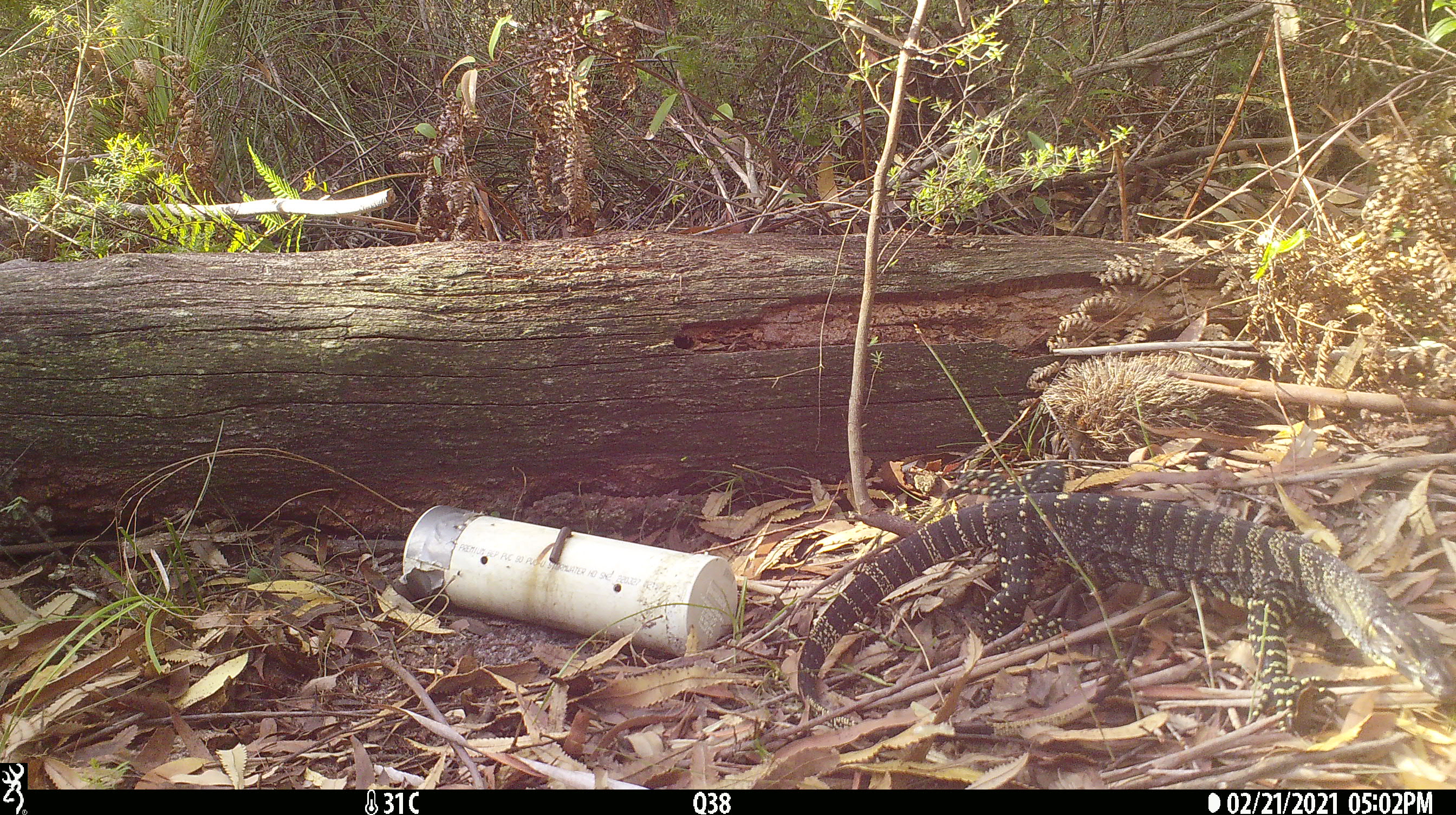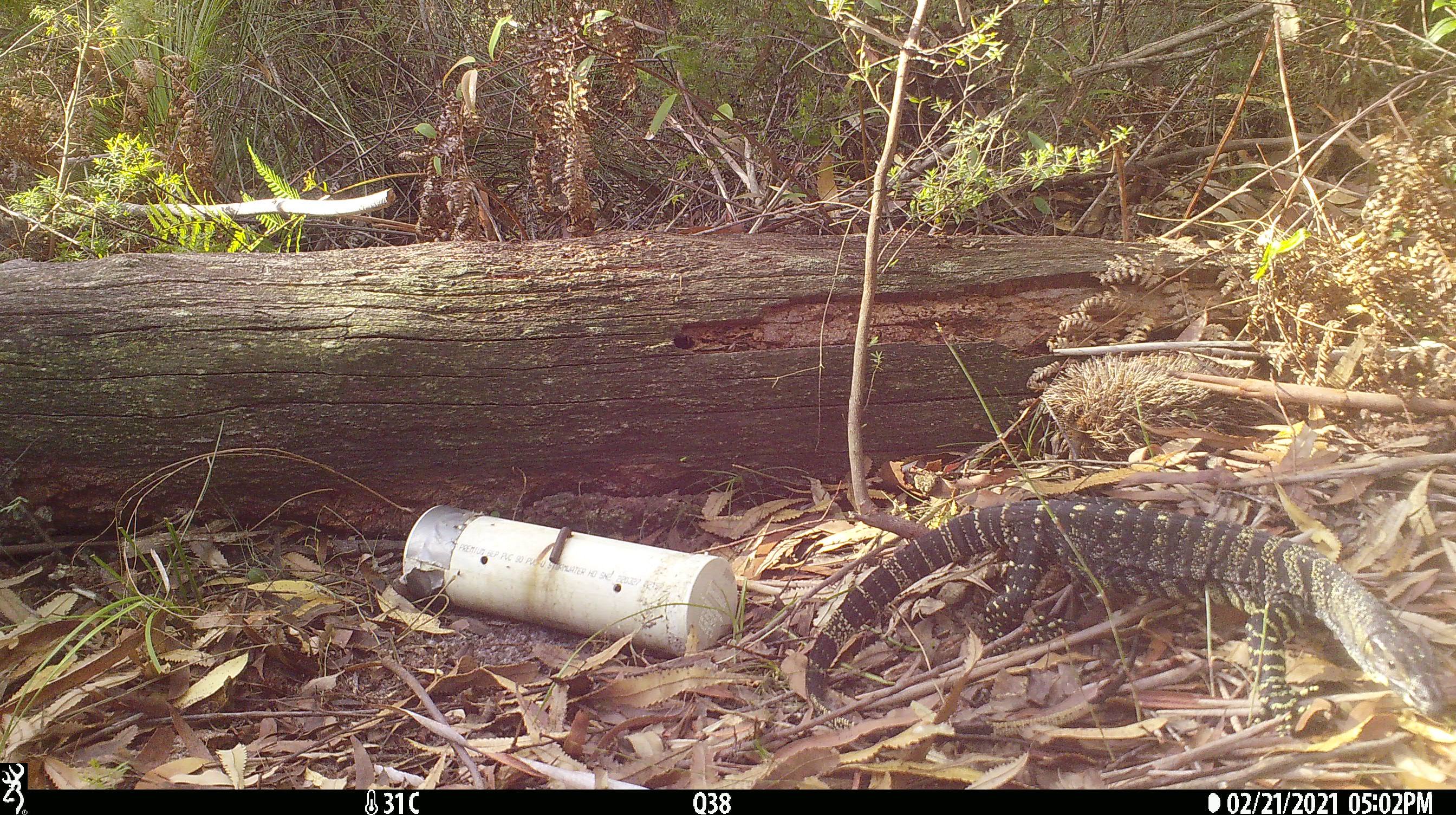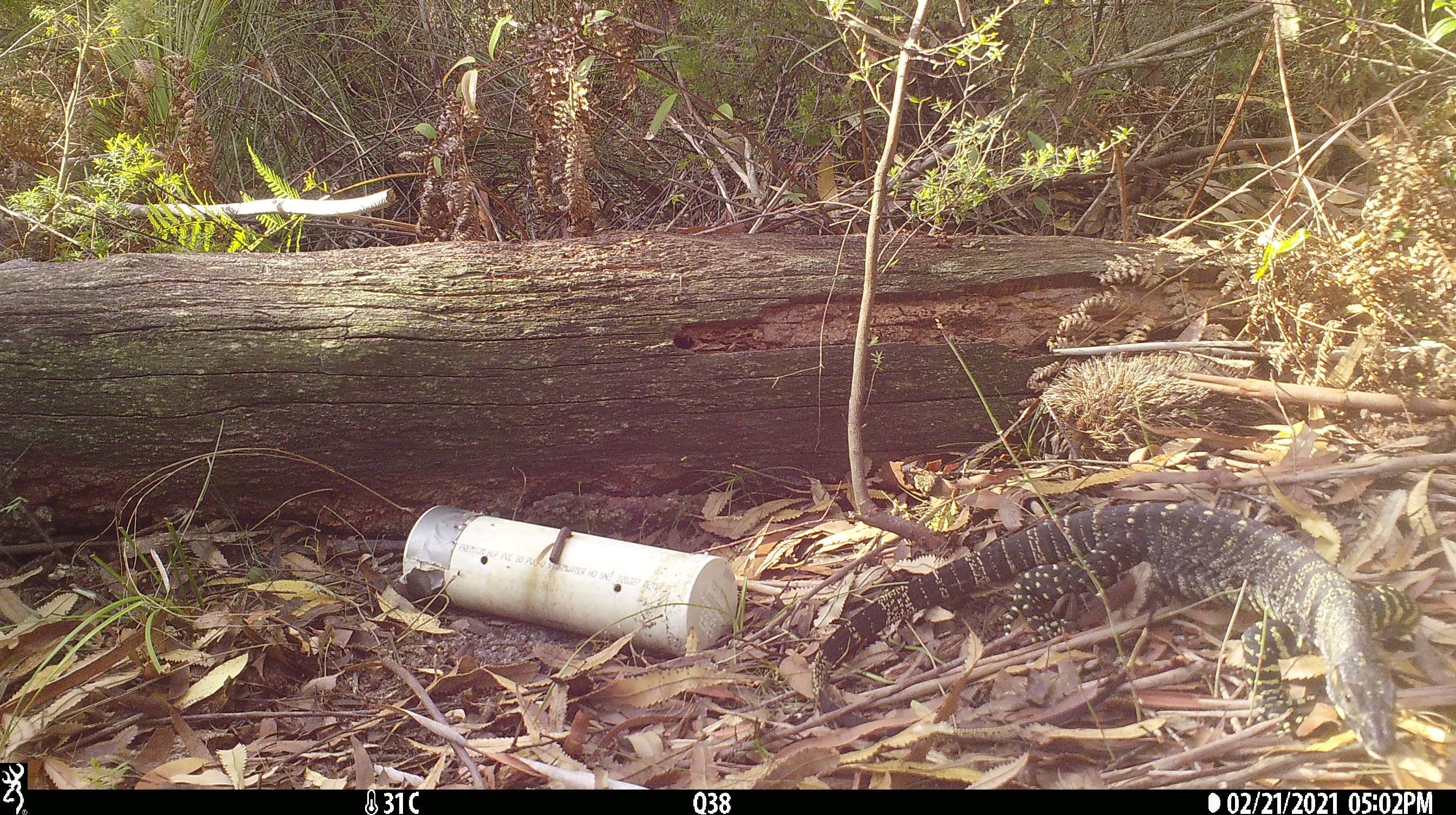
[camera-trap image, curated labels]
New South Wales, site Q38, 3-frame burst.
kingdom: Animalia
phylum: Chordata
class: Reptilia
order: Squamata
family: Varanidae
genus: Varanus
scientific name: Varanus varius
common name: lace monitor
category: goanna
Goanna (lace monitor) (Varanus varius).